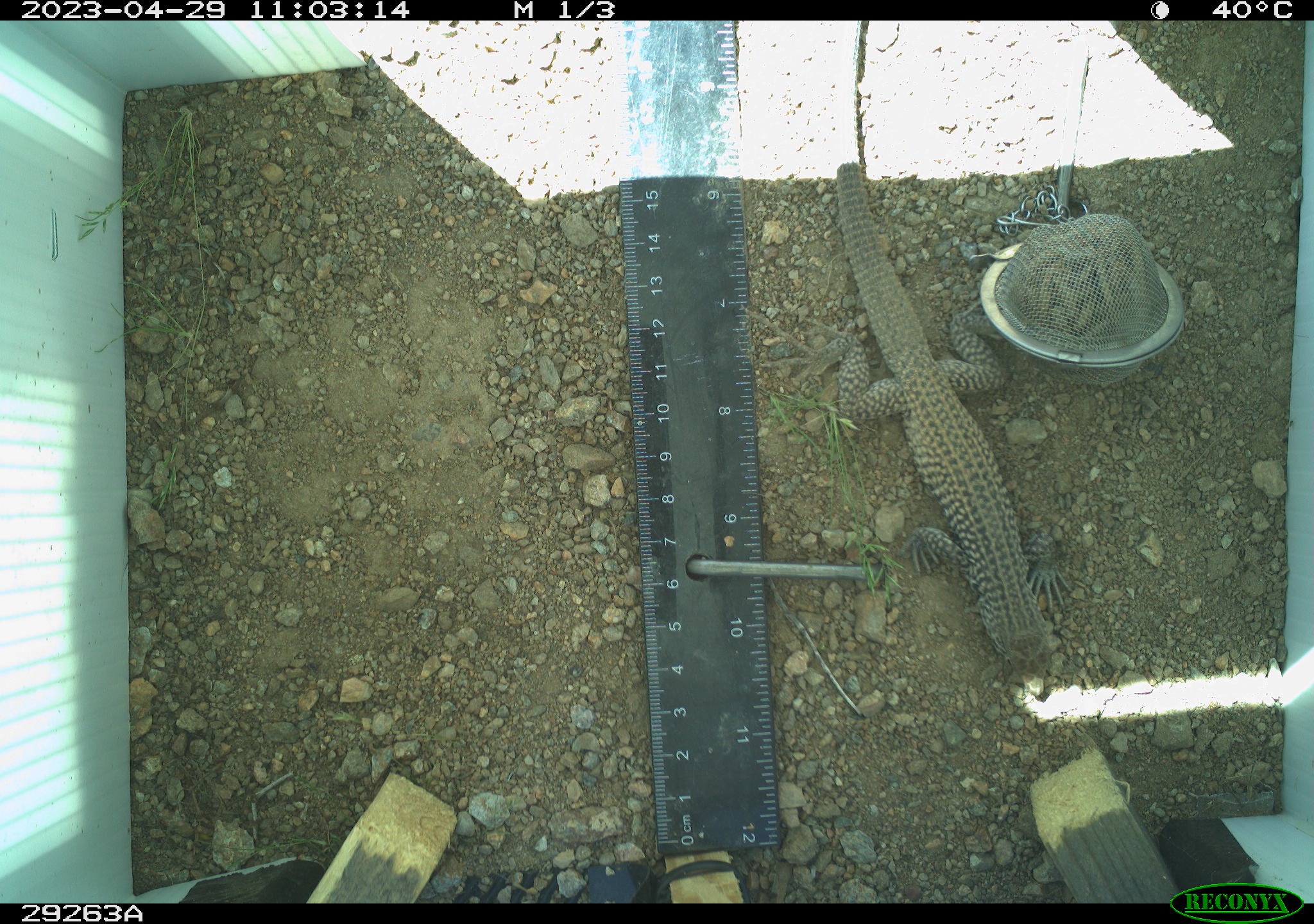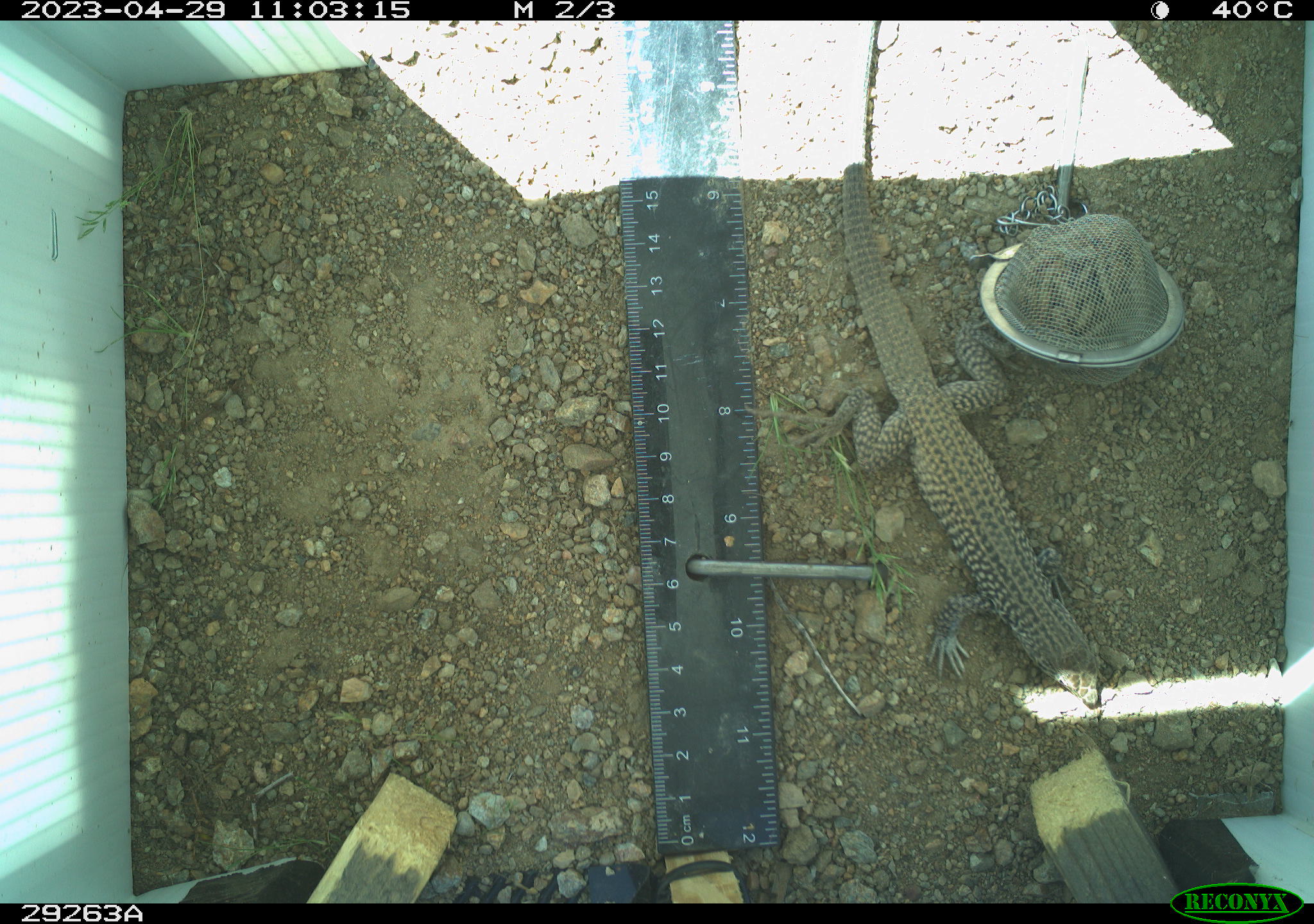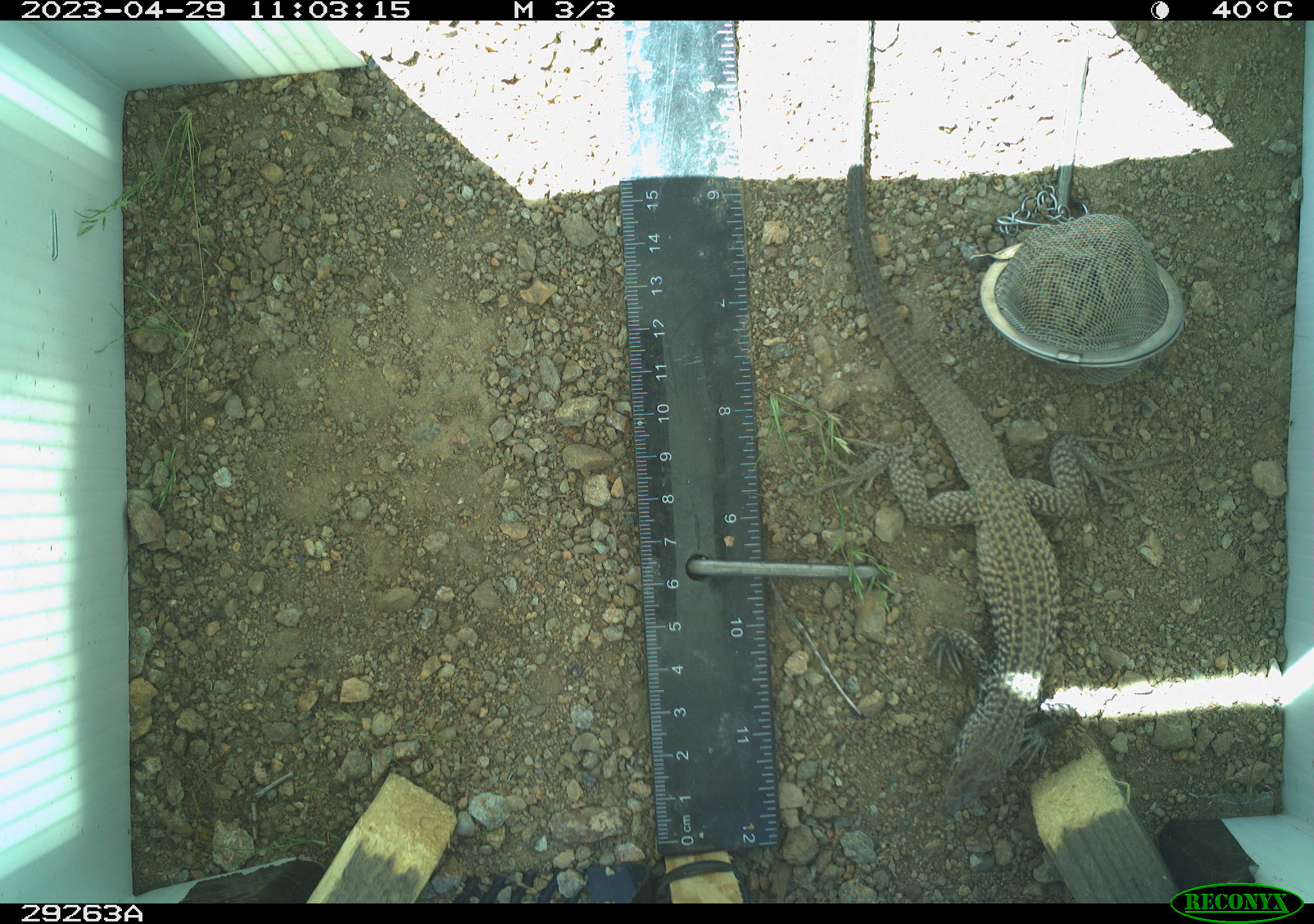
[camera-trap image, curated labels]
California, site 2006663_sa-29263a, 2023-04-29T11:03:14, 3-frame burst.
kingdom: Animalia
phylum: Chordata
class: Reptilia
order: Squamata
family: Teiidae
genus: Aspidoscelis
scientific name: Aspidoscelis tigris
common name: western whiptail